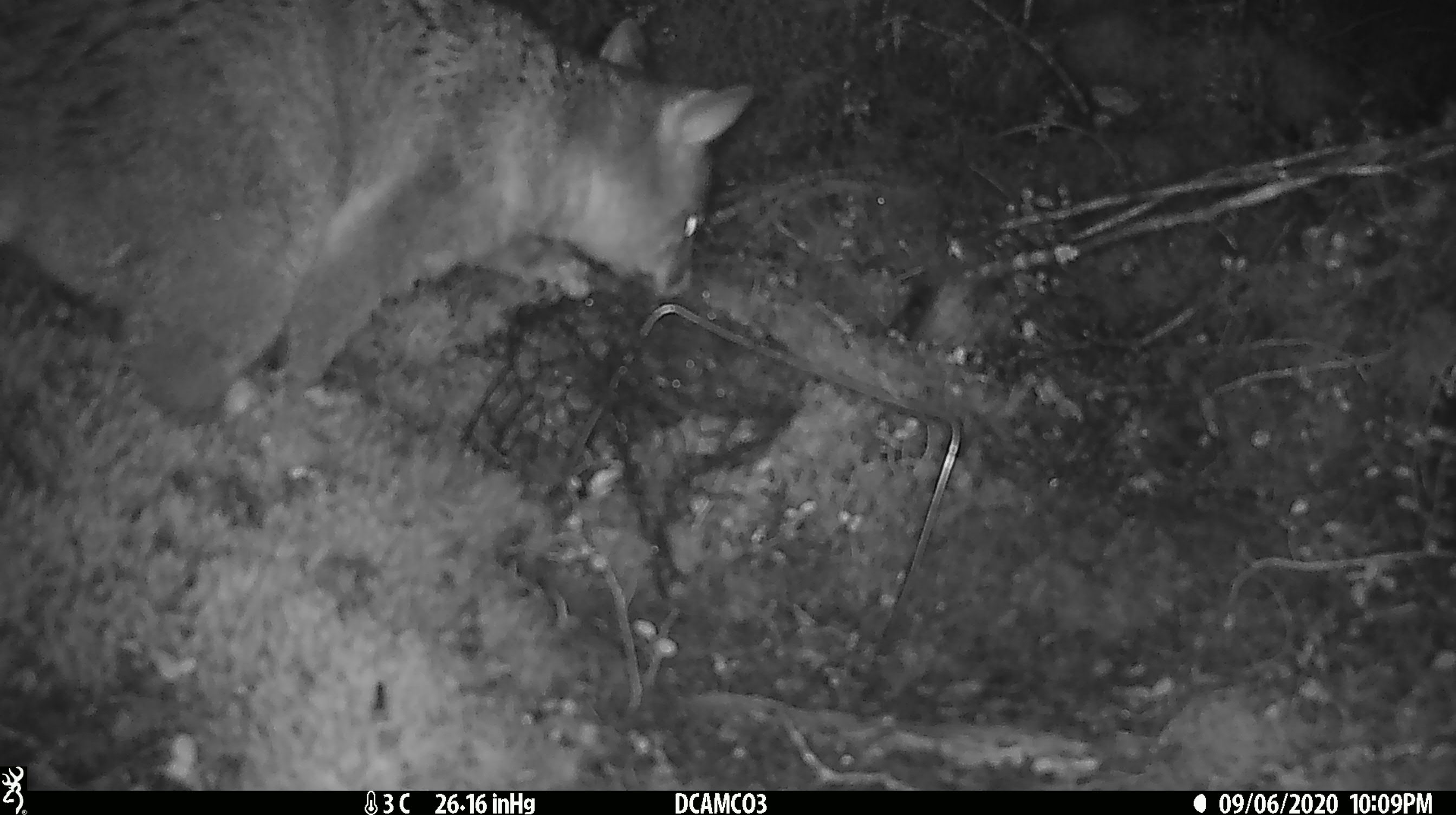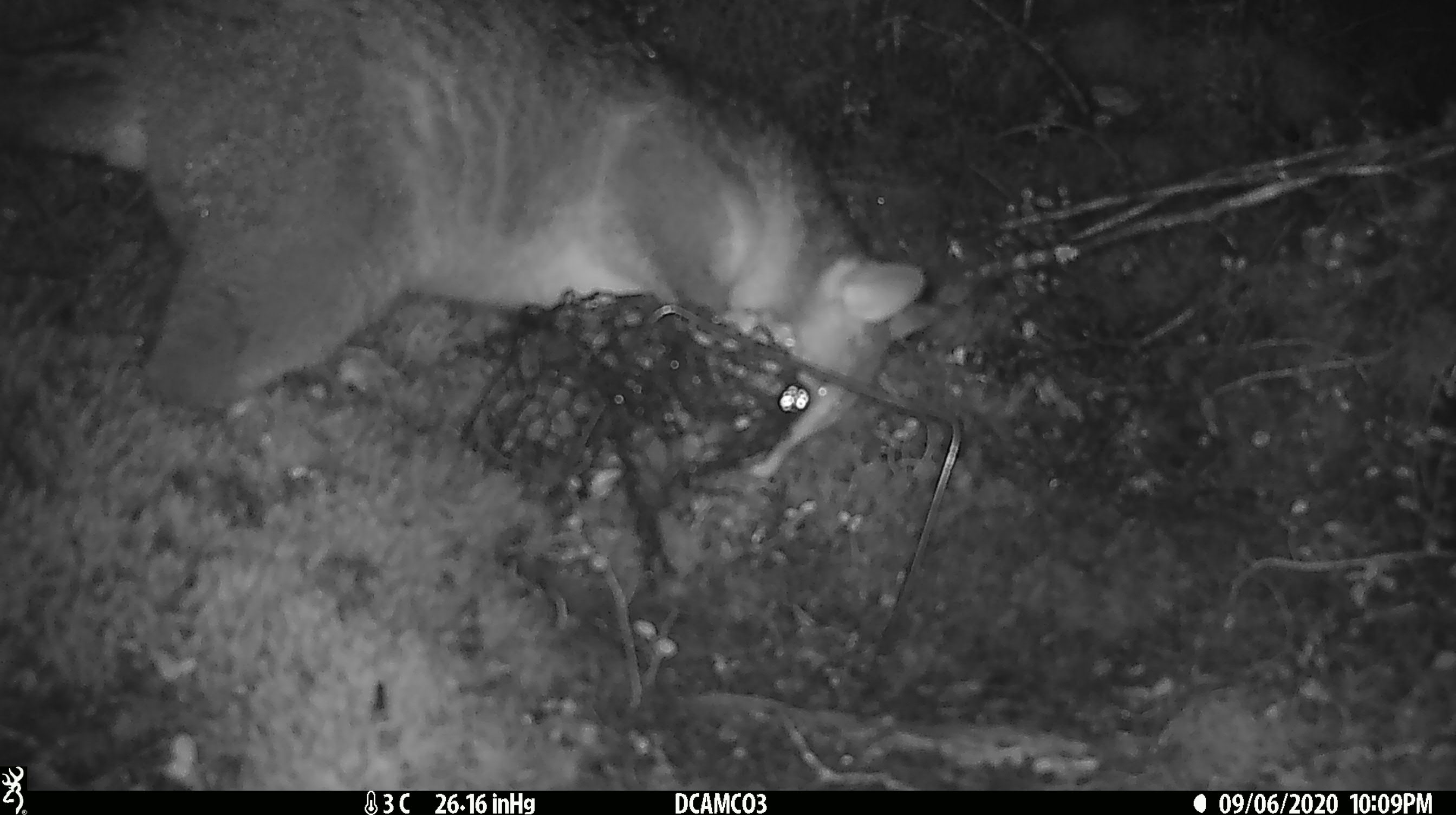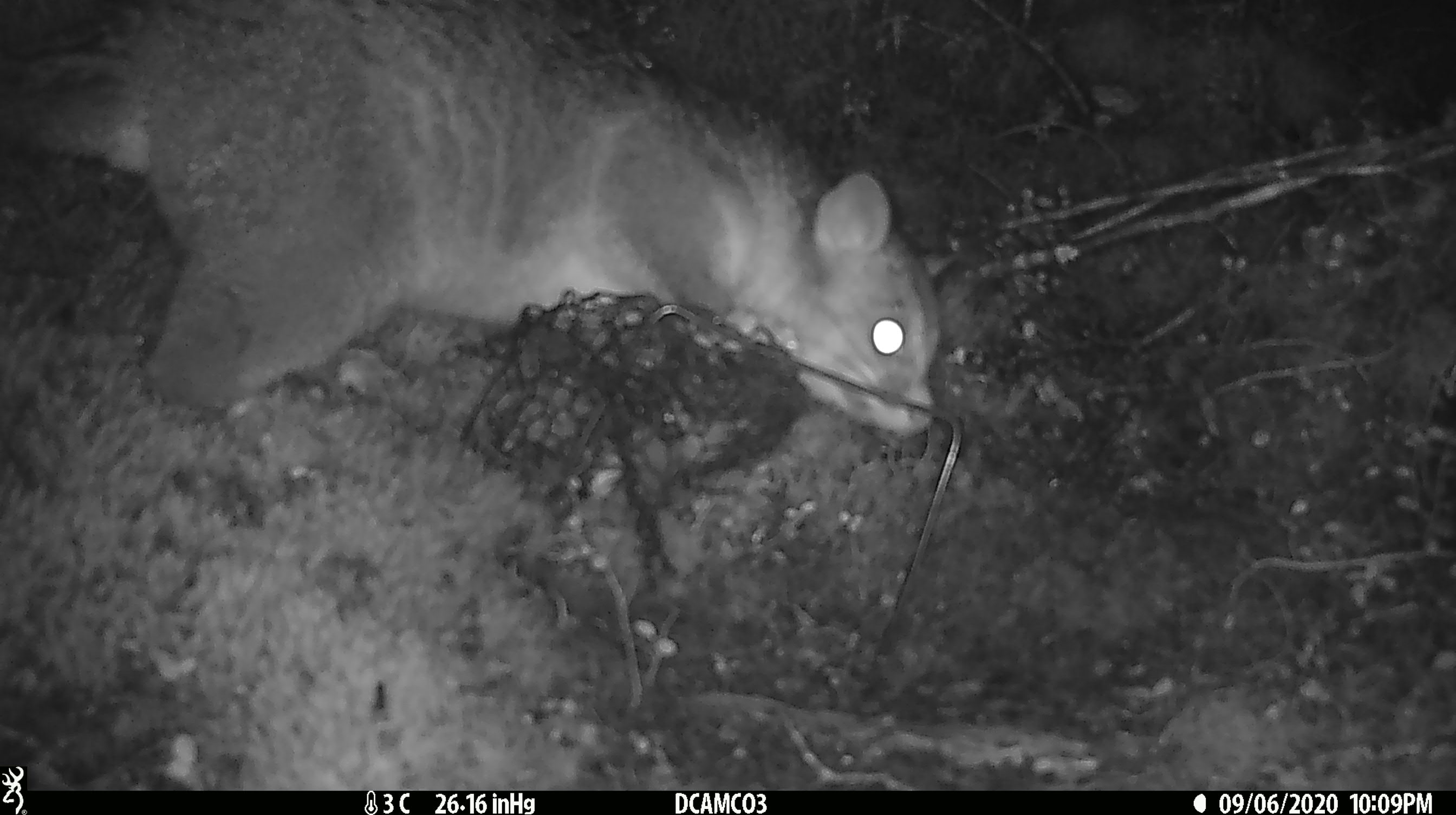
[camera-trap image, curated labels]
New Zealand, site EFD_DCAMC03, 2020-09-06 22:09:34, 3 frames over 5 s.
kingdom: Animalia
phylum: Chordata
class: Mammalia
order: Diprotodontia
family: Phalangeridae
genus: Trichosurus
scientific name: Trichosurus vulpecula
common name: common brushtail possum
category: possum